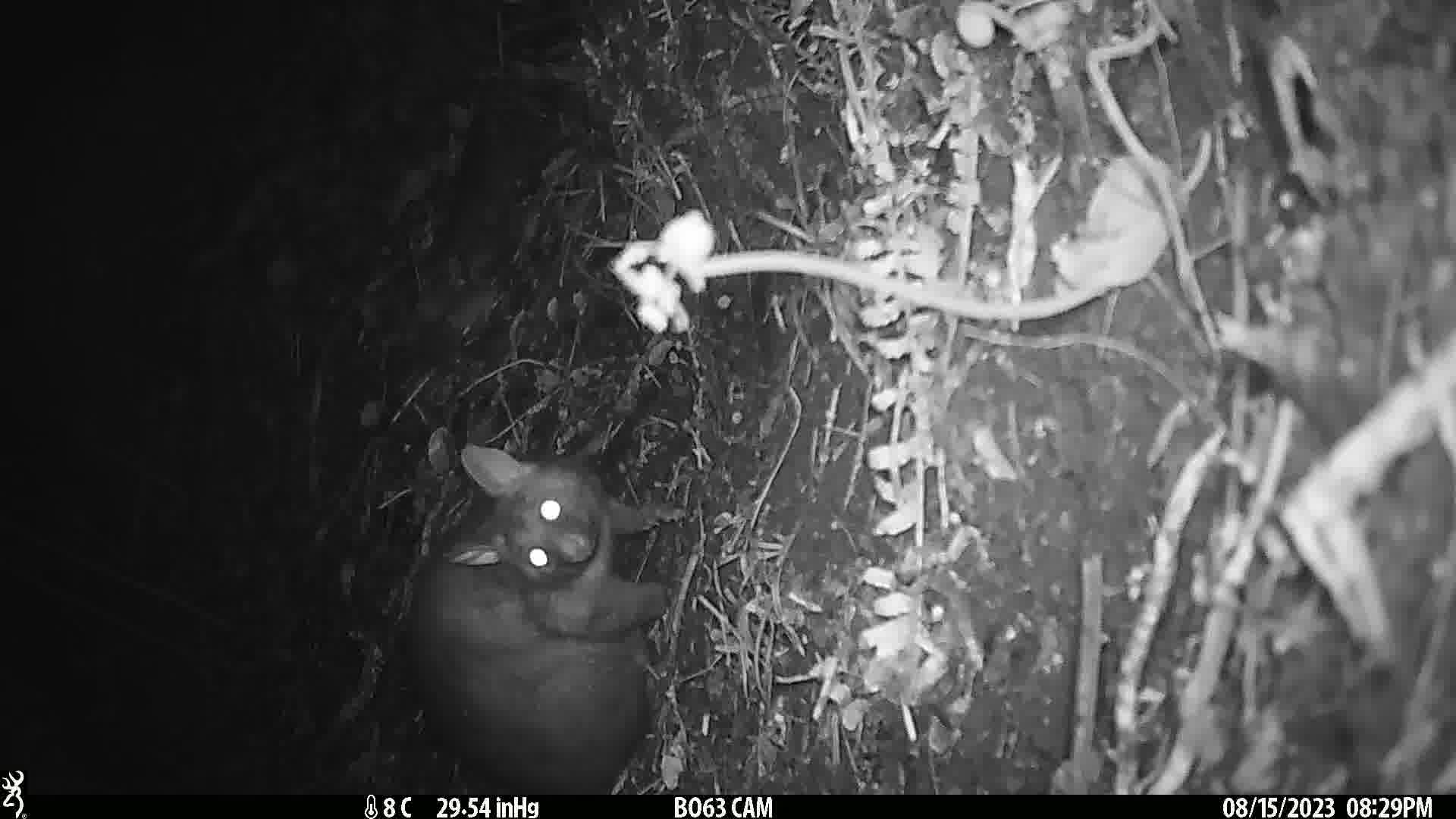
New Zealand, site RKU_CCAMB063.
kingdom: Animalia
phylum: Chordata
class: Mammalia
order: Diprotodontia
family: Phalangeridae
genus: Trichosurus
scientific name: Trichosurus vulpecula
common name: common brushtail possum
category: possum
Possum (common brushtail possum) (Trichosurus vulpecula).